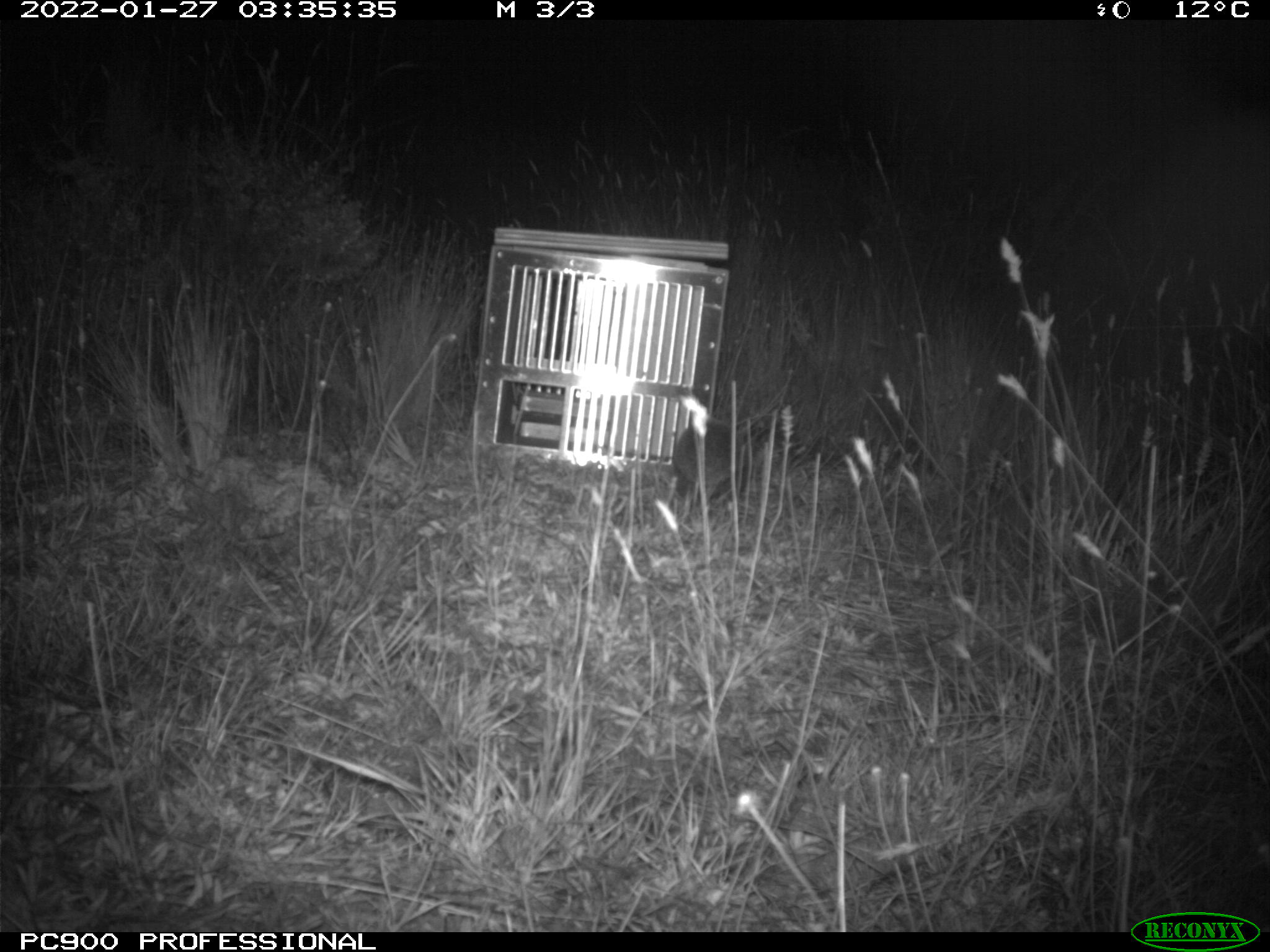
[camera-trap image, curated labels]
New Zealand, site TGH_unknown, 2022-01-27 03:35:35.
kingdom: Animalia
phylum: Chordata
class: Mammalia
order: Eulipotyphla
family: Erinaceidae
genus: Erinaceus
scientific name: Erinaceus europaeus europaeus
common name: european hedgehog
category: hedgehog